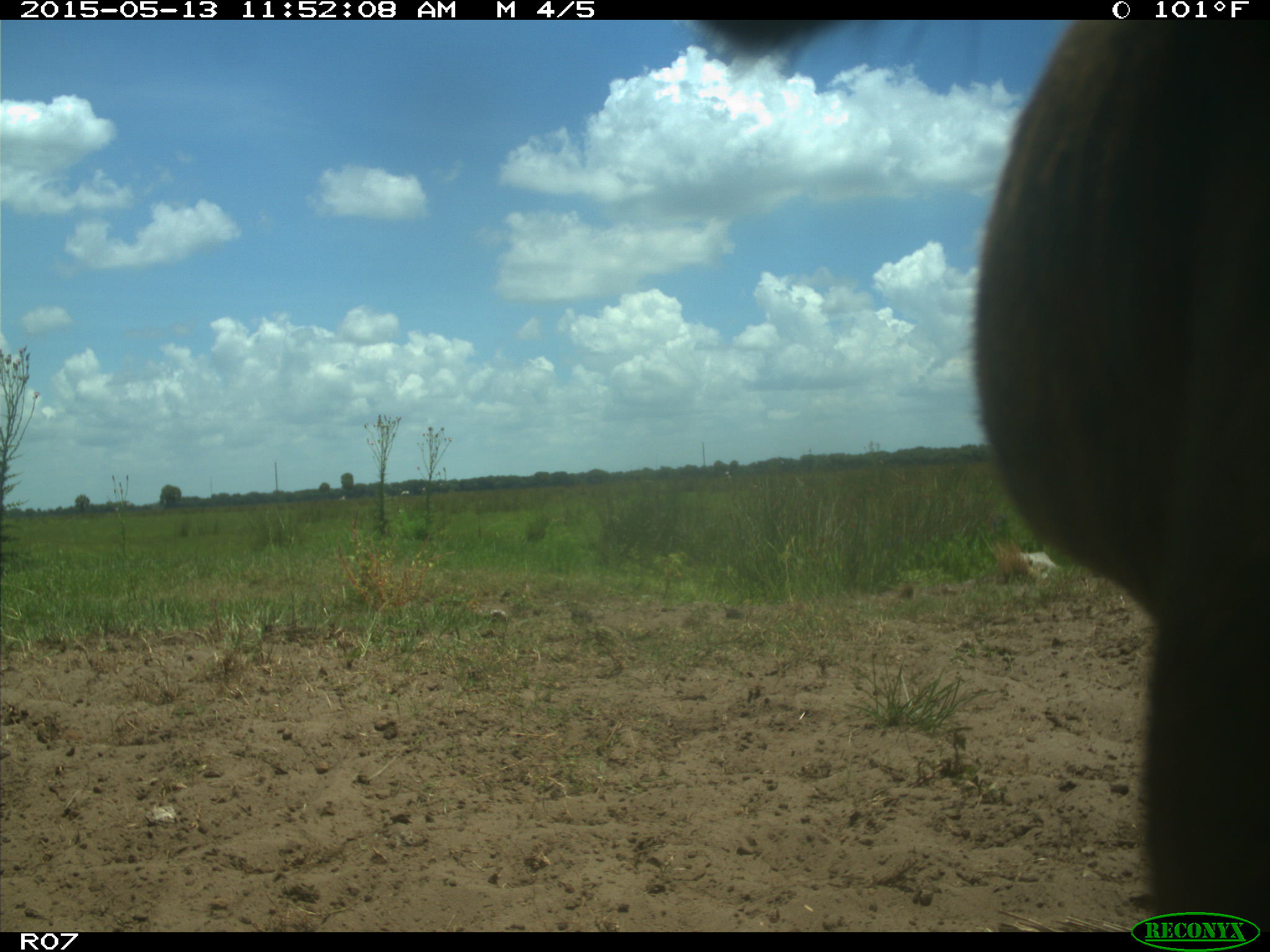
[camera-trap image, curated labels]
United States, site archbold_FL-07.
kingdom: Animalia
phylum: Chordata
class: Mammalia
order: Artiodactyla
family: Bovidae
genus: Bos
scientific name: Bos taurus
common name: domestic cow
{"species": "Bos taurus (domestic cow)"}